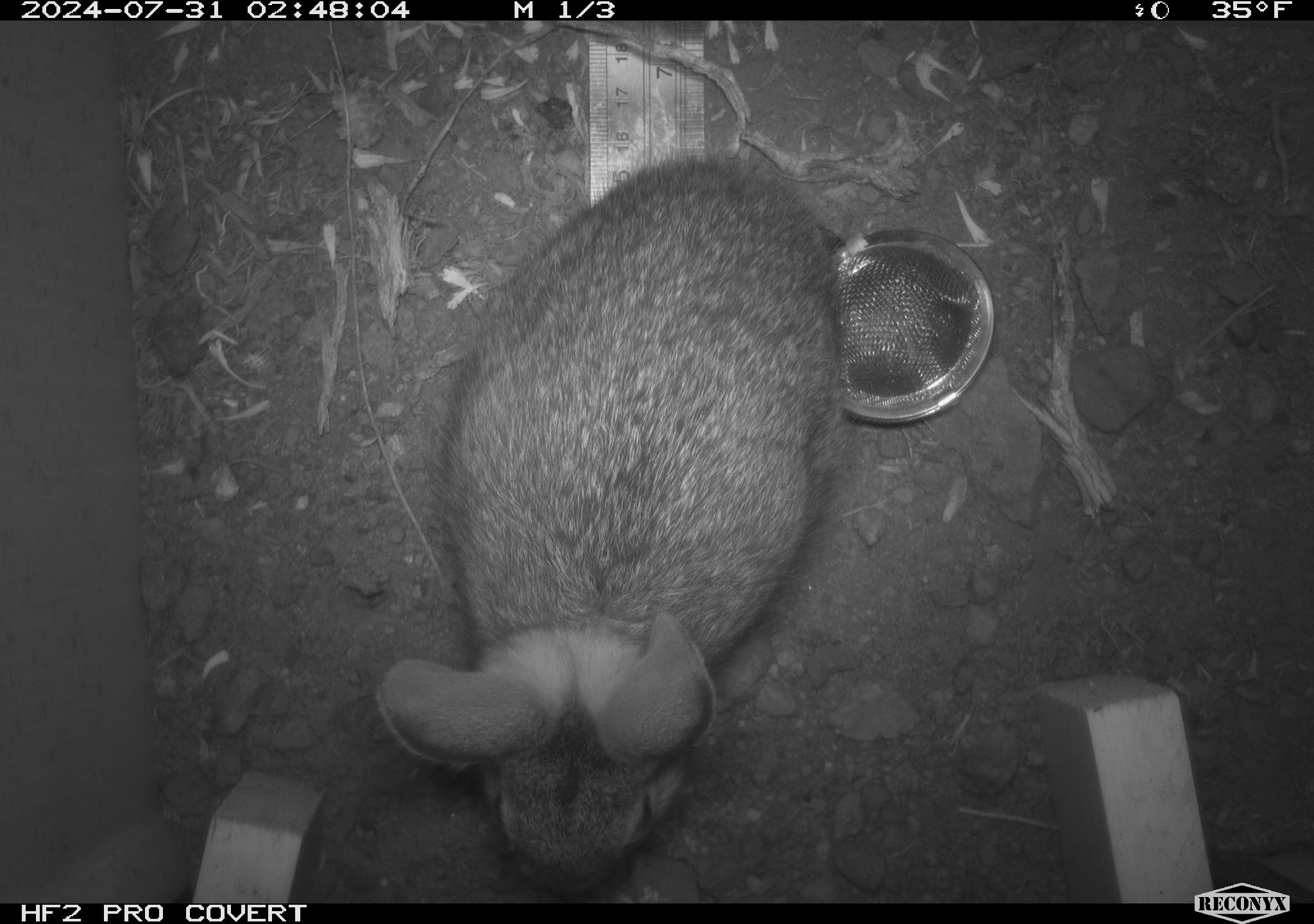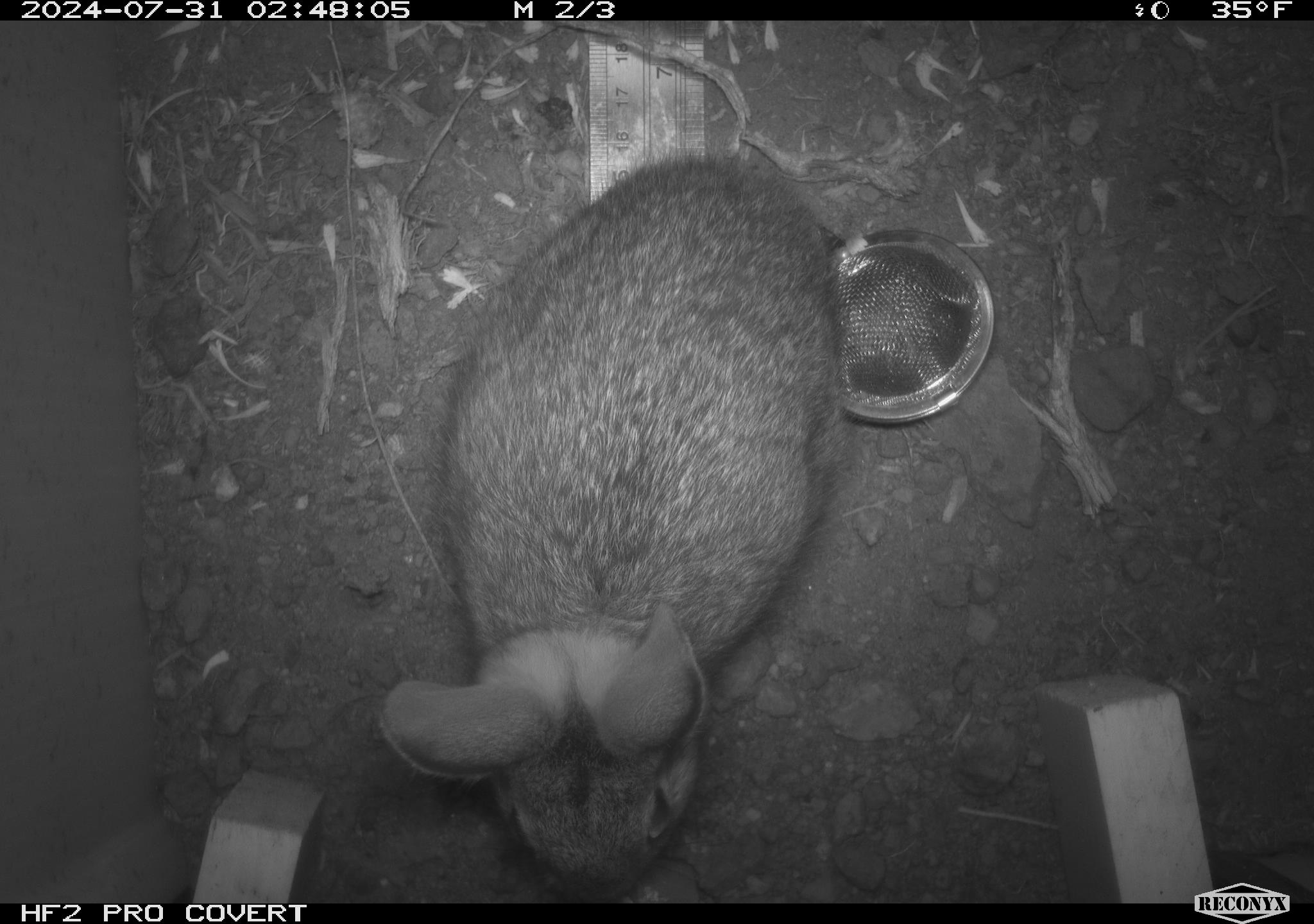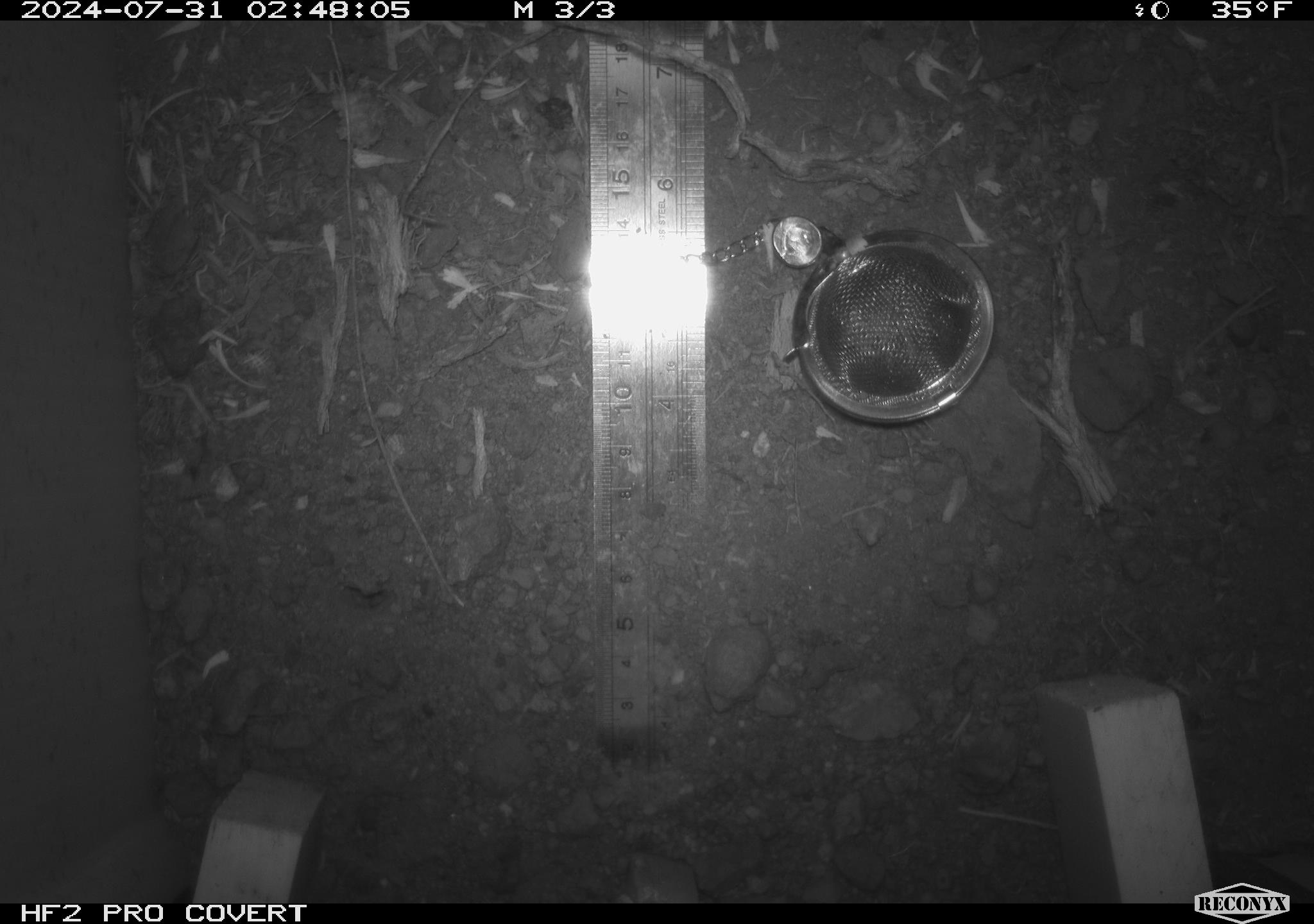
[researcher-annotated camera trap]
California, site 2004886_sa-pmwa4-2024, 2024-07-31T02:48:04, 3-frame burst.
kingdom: Animalia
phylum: Chordata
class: Mammalia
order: Lagomorpha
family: Leporidae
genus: Sylvilagus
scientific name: Sylvilagus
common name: cottontail rabbits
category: sylvilagus species